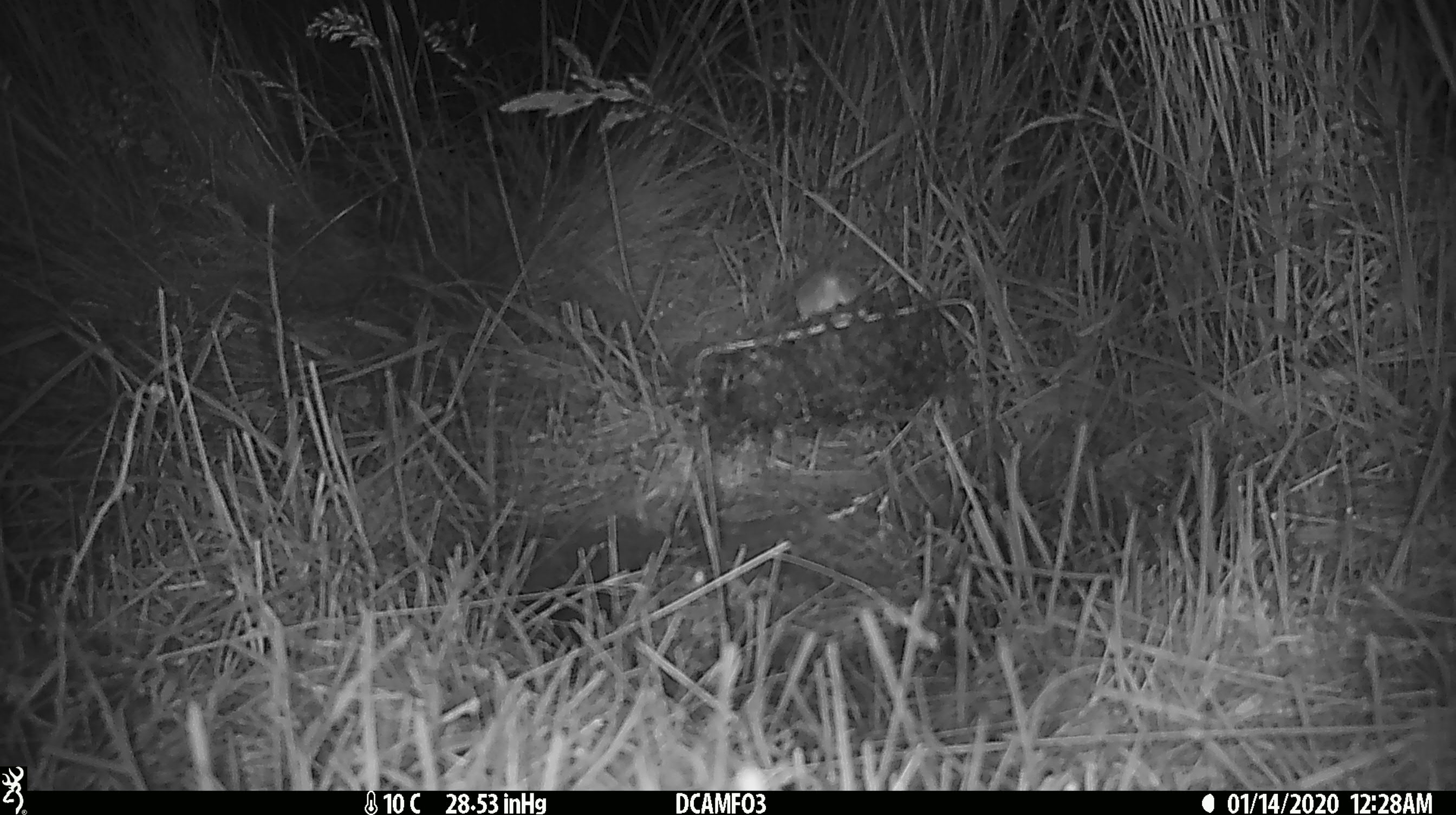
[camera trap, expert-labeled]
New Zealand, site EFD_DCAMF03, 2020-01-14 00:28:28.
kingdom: Animalia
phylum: Chordata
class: Mammalia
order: Rodentia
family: Muridae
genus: Mus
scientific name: Mus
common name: mouse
Mouse (Mus).